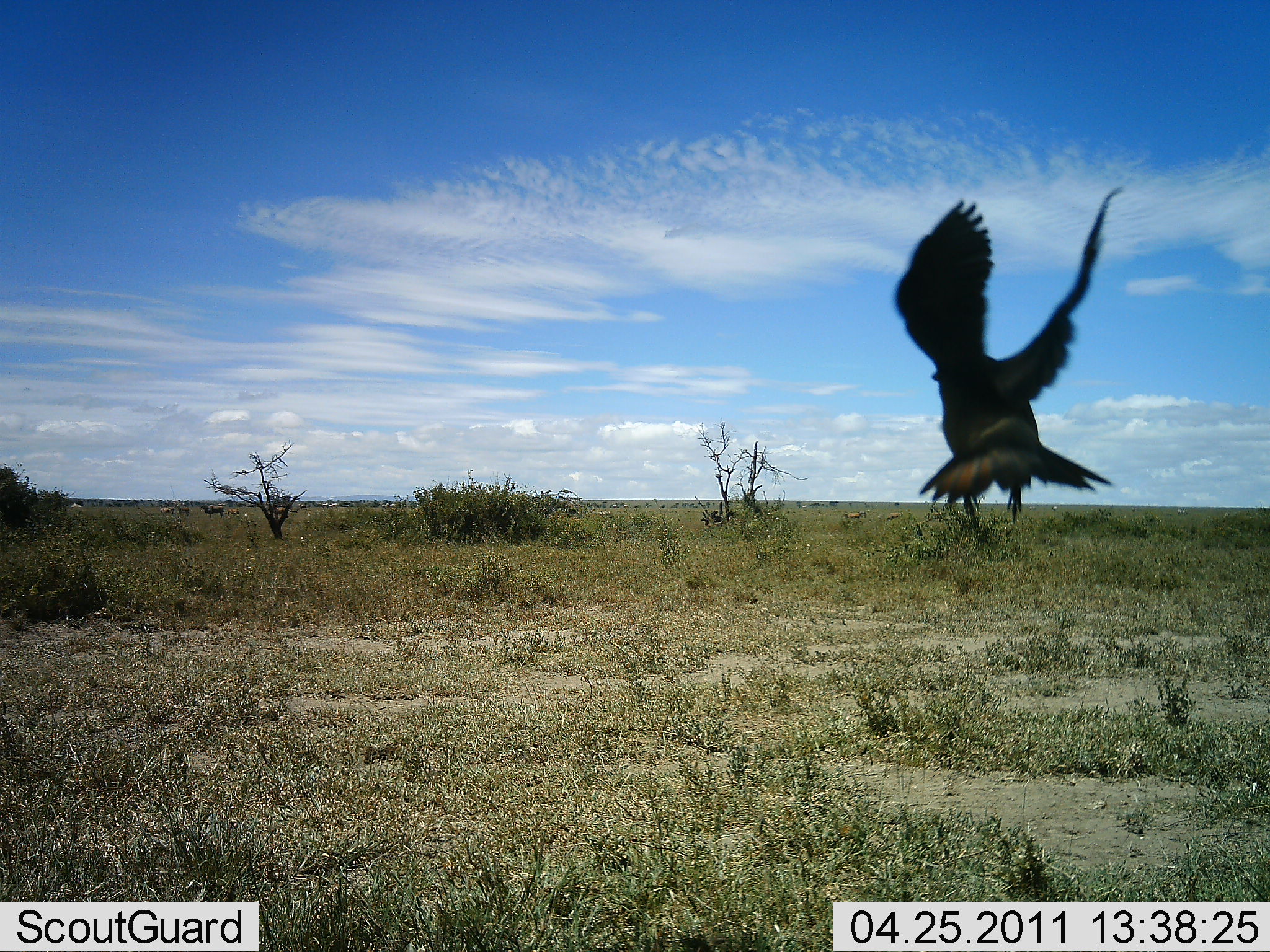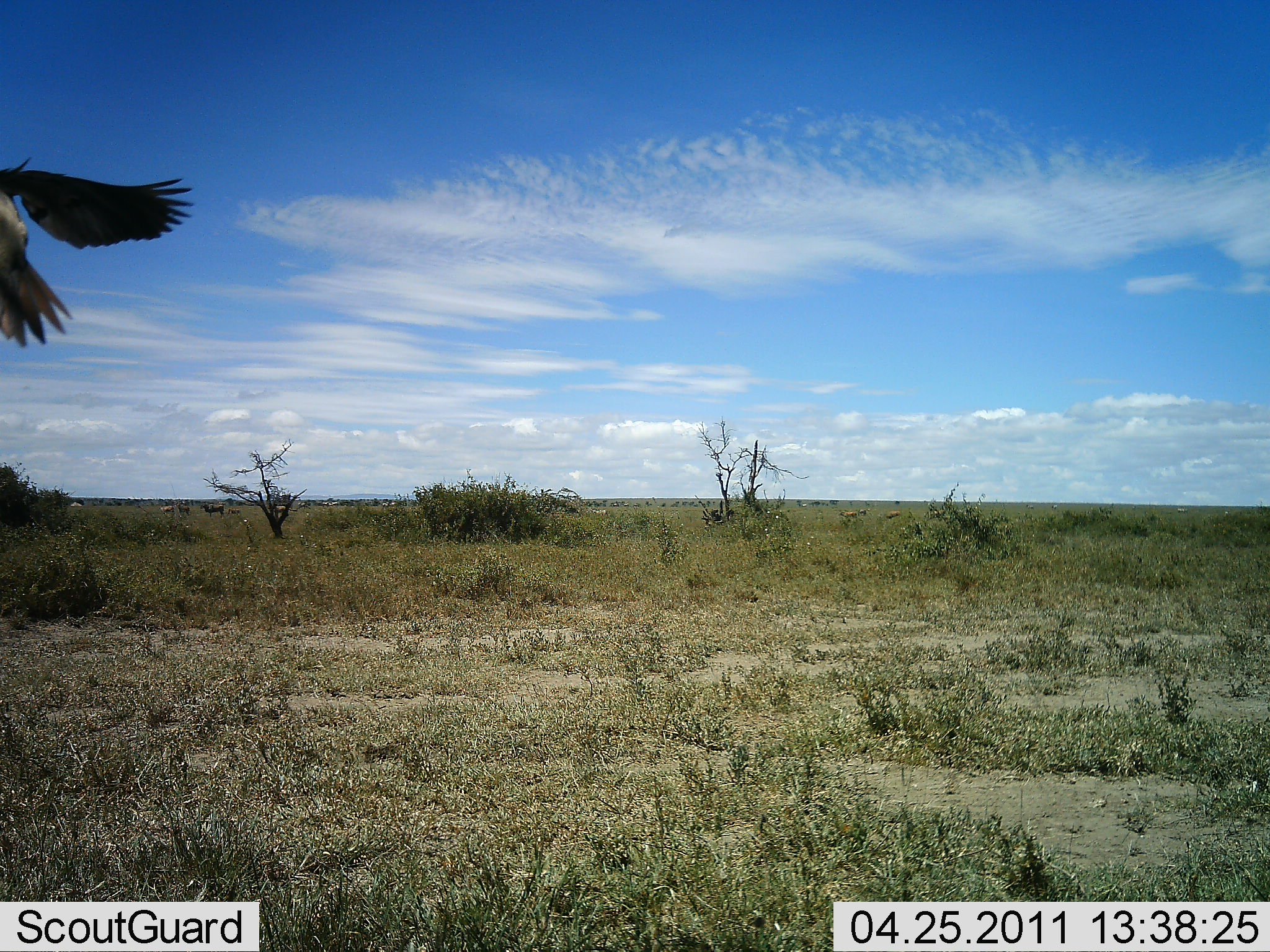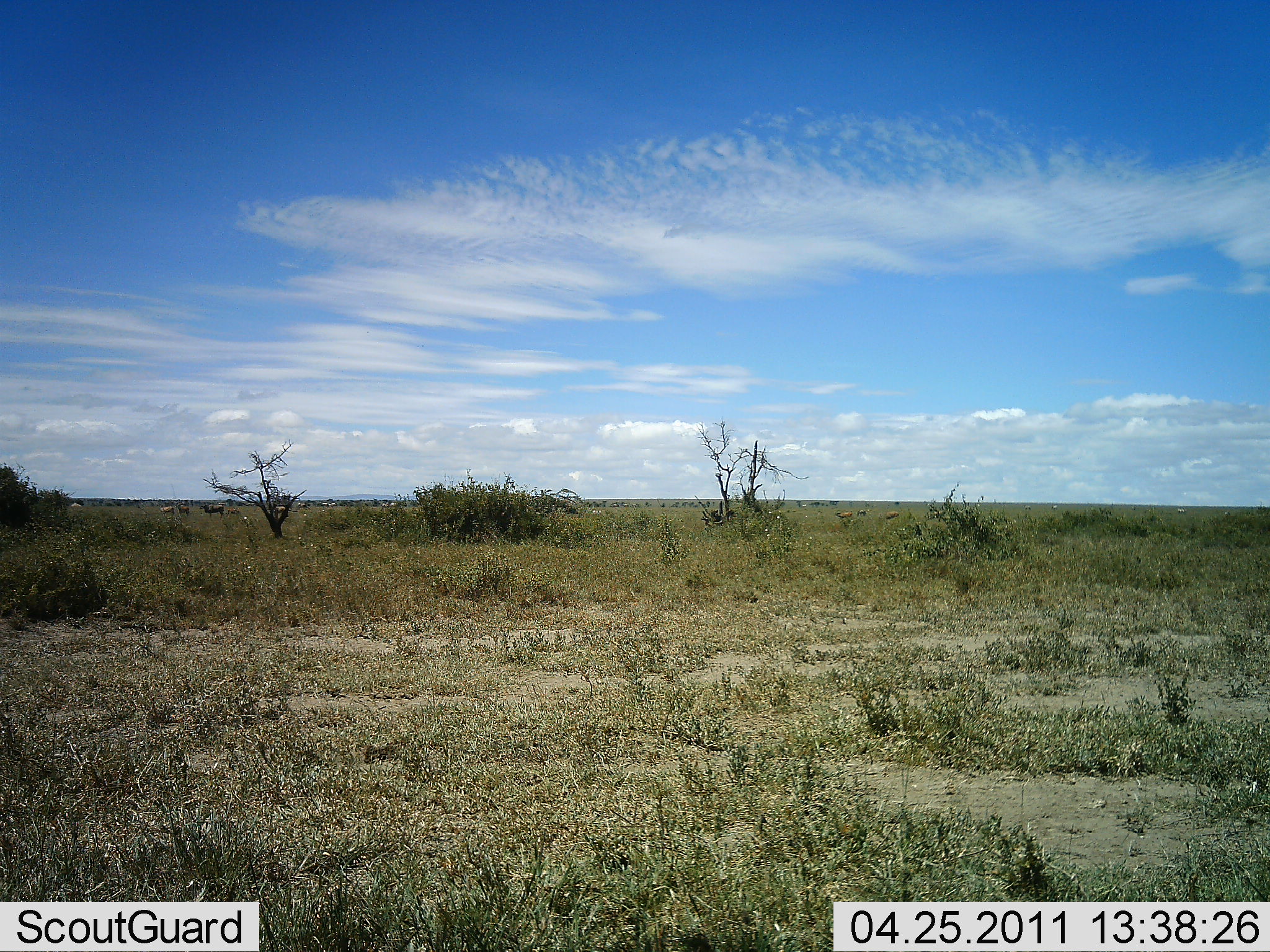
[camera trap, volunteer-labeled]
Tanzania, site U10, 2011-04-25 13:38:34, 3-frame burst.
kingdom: Animalia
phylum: Chordata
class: Aves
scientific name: Aves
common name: bird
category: otherbird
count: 1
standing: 0%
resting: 0%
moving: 92%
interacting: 0%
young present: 0%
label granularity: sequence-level